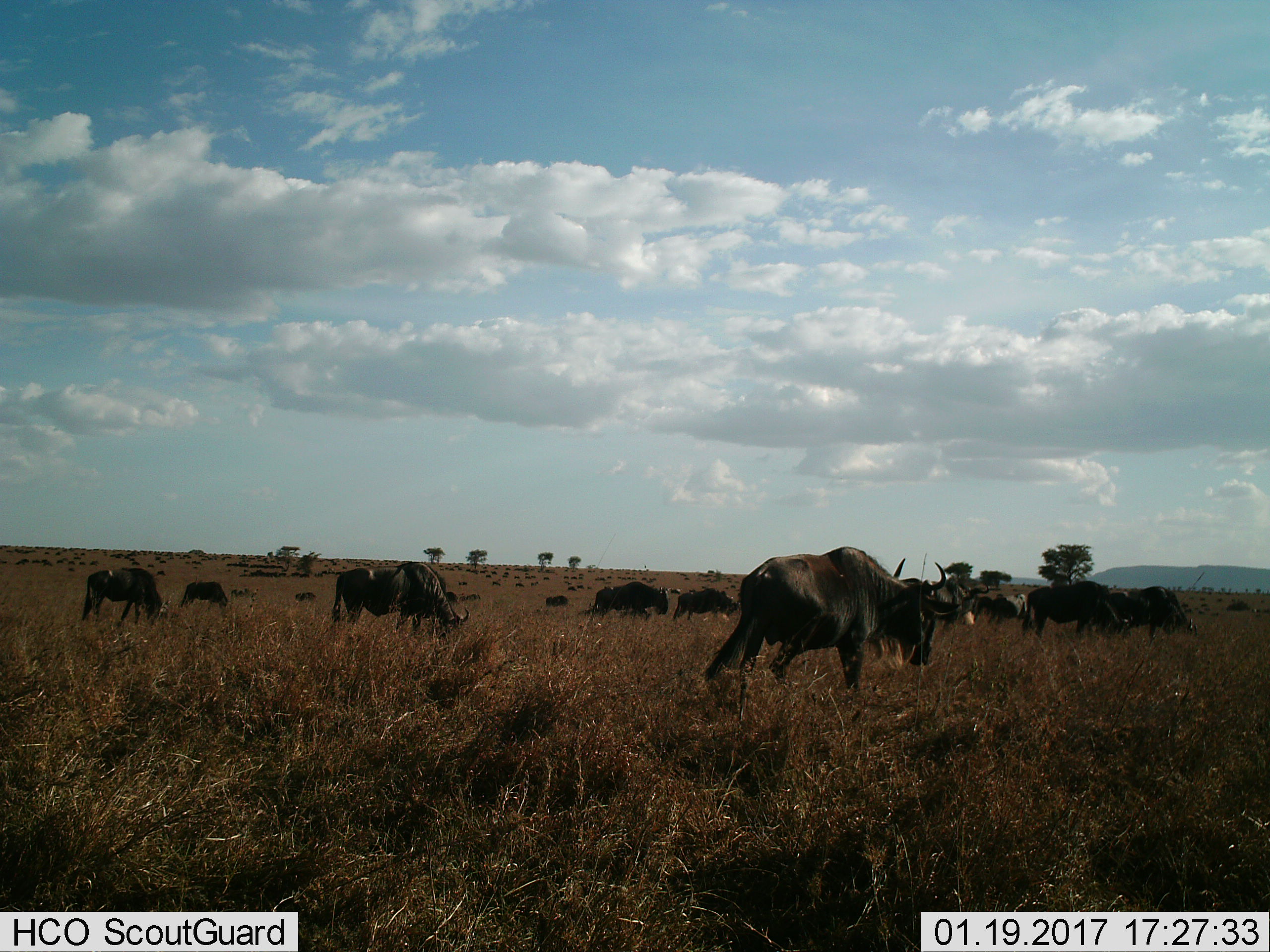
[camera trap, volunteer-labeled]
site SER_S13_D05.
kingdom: Animalia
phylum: Chordata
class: Mammalia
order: Artiodactyla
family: Bovidae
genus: Connochaetes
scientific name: Connochaetes taurinus taurinus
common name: blue wildebeest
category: wildebeestblue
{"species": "wildebeestblue (blue wildebeest) (Connochaetes taurinus taurinus)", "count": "11-50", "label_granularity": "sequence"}